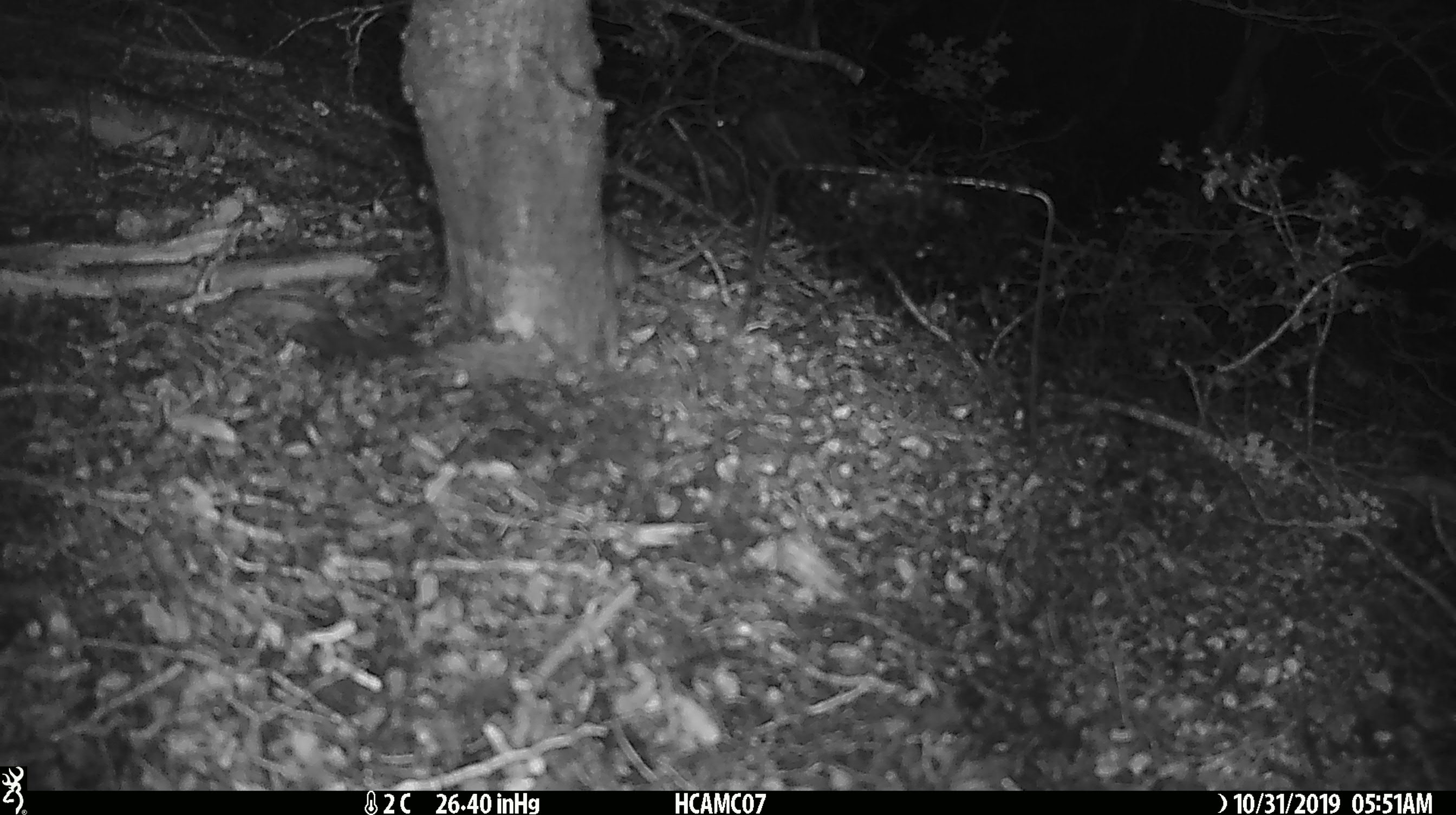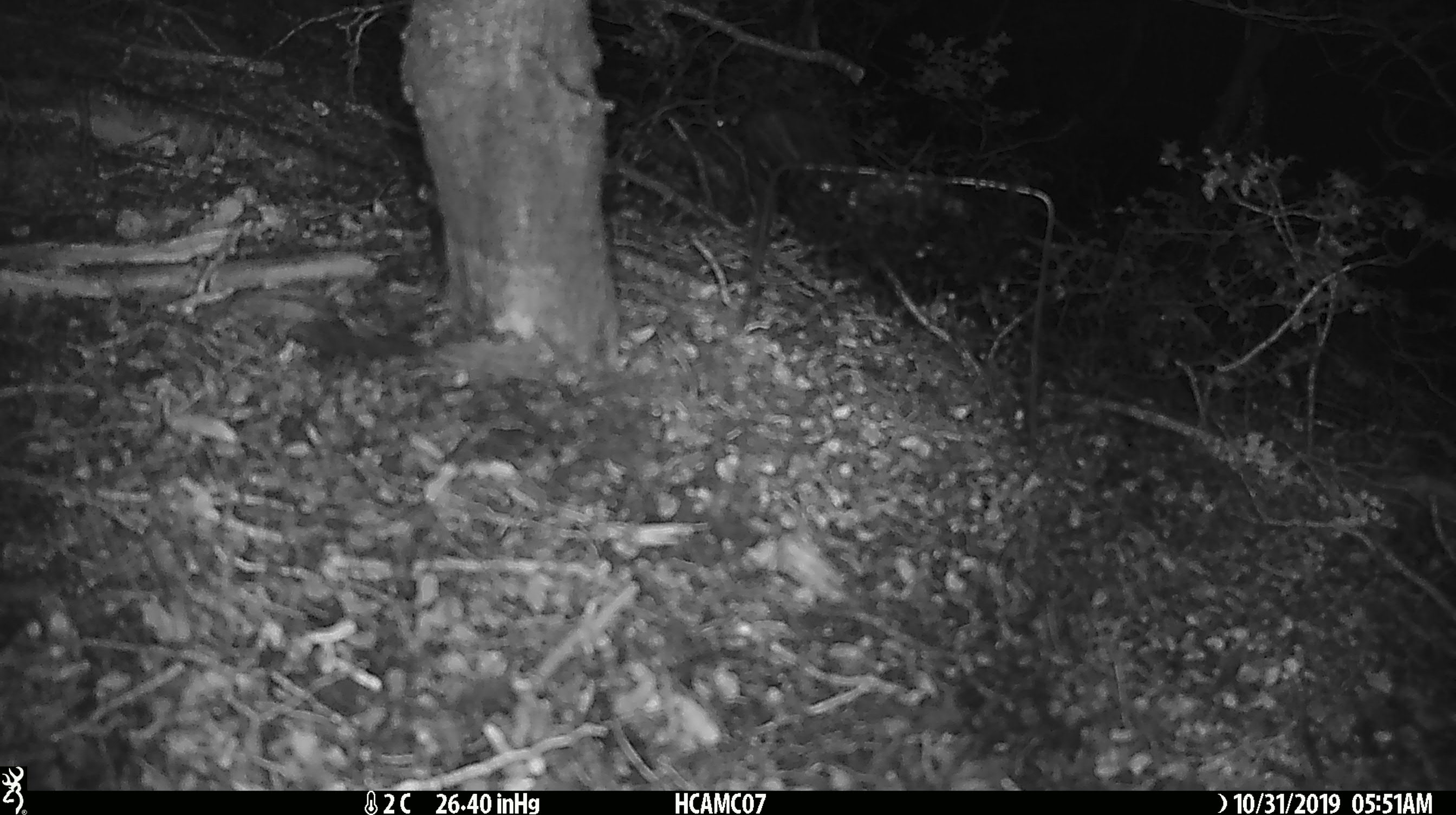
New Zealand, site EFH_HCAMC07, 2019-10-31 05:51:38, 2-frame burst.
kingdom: Animalia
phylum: Chordata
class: Mammalia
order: Rodentia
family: Muridae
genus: Mus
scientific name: Mus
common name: mouse